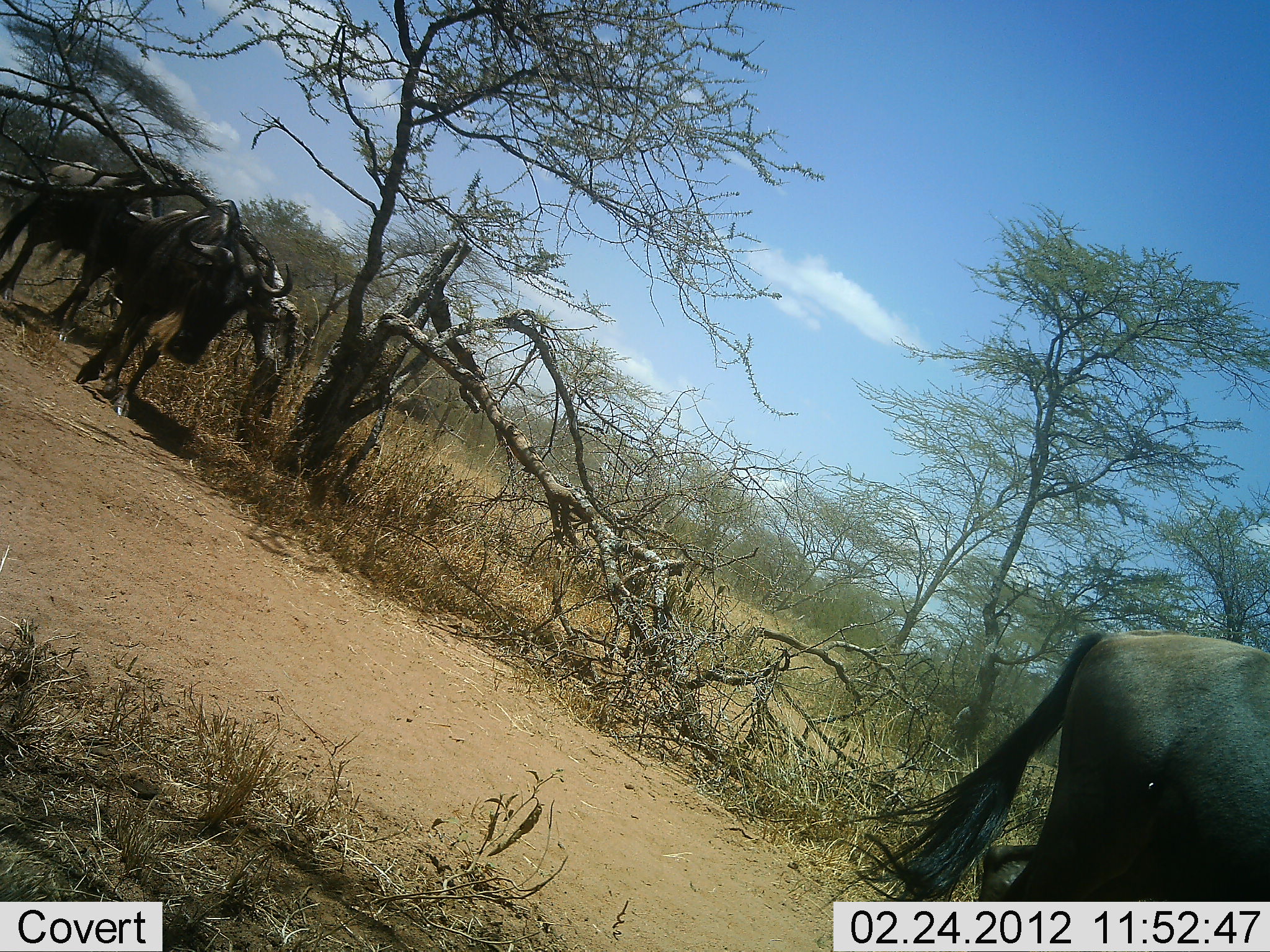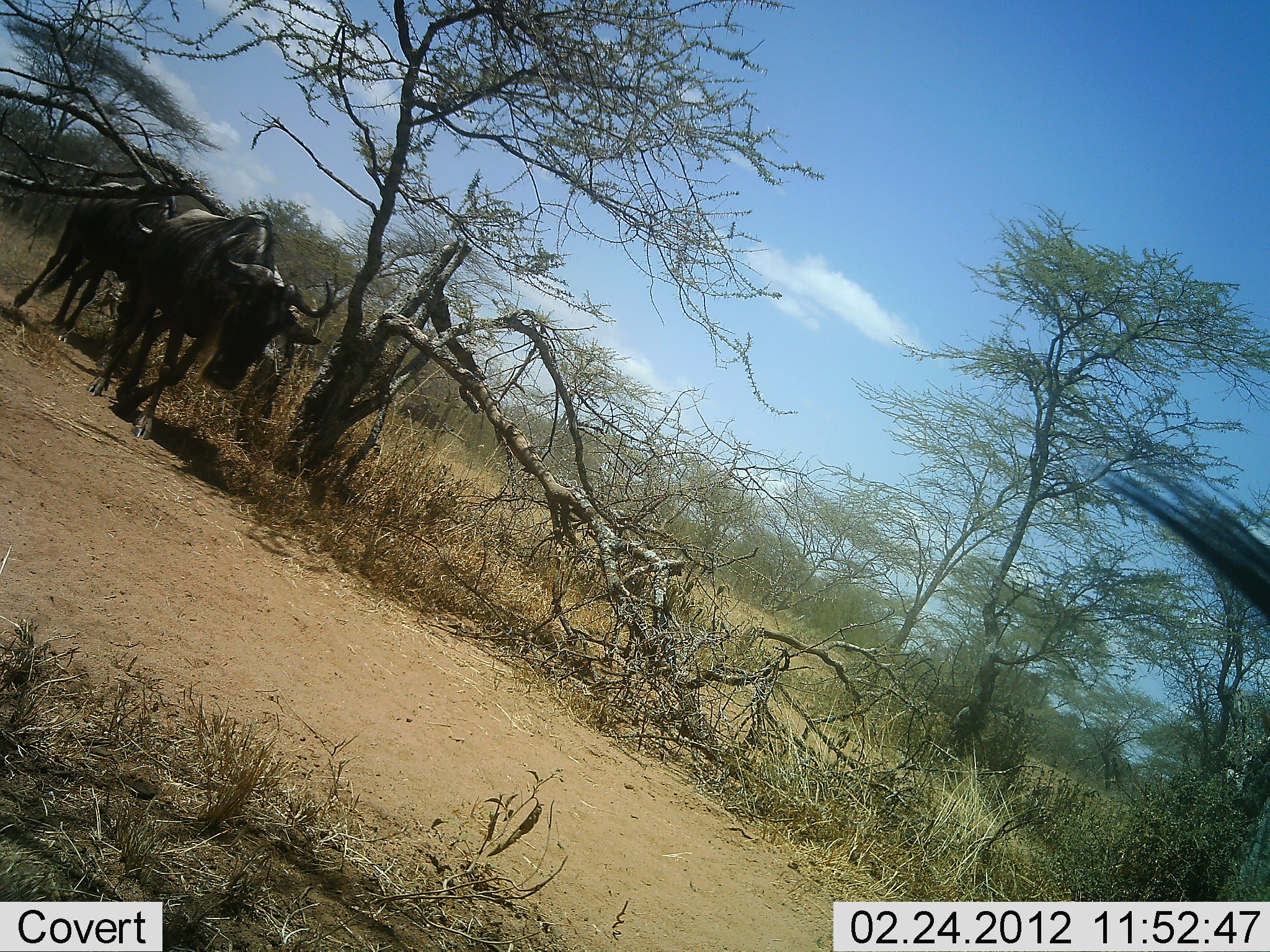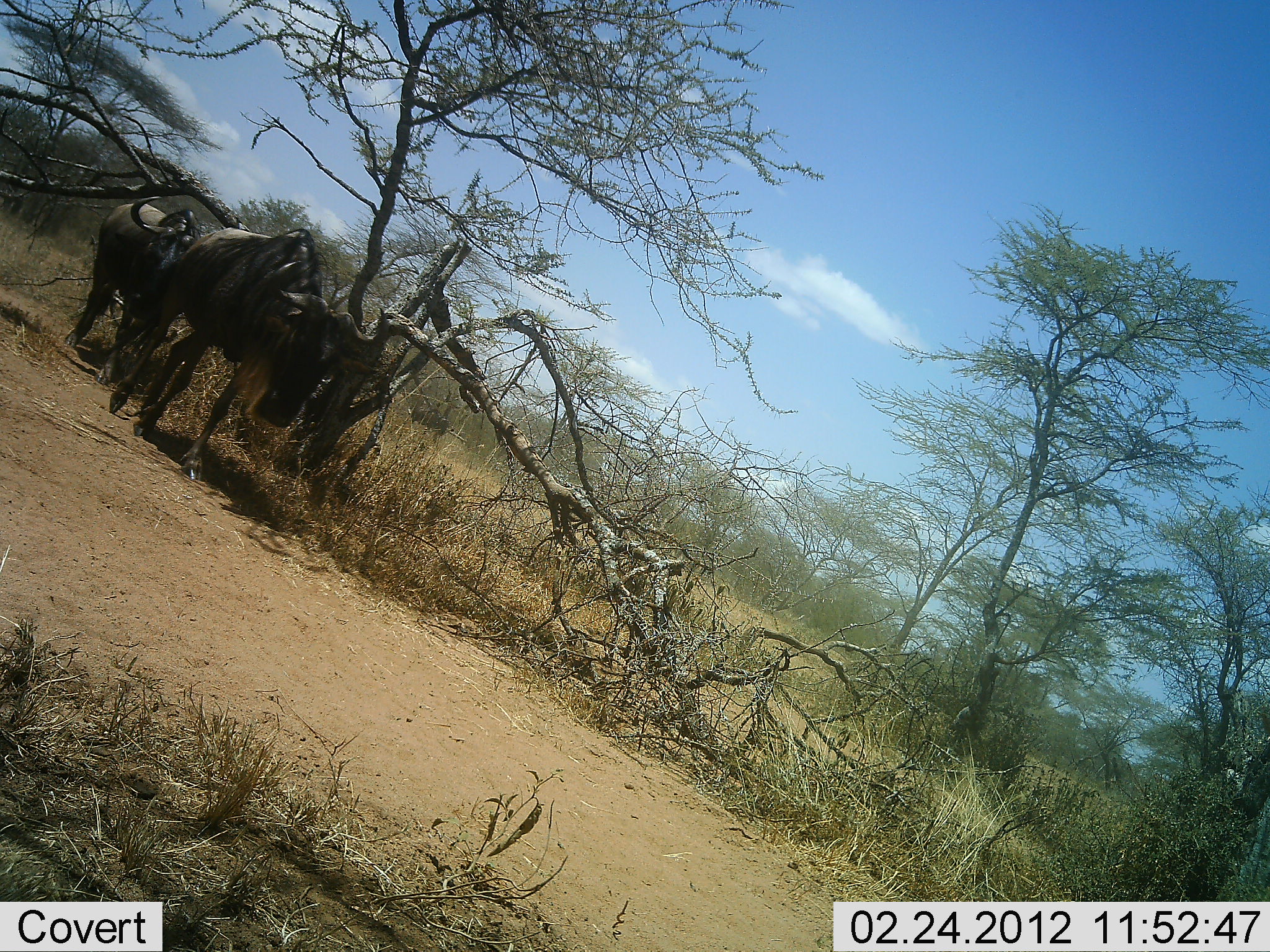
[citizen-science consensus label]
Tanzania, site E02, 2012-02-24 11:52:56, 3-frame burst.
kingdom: Animalia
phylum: Chordata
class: Mammalia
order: Artiodactyla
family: Bovidae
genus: Connochaetes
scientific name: Connochaetes taurinus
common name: blue wildebeest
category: wildebeest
Wildebeest (blue wildebeest) (Connochaetes taurinus), count 3. Behavior (volunteer vote fractions): standing 6%, resting 0%, moving 100%, interacting 0%. Young present (vote fraction): 0%. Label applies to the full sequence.